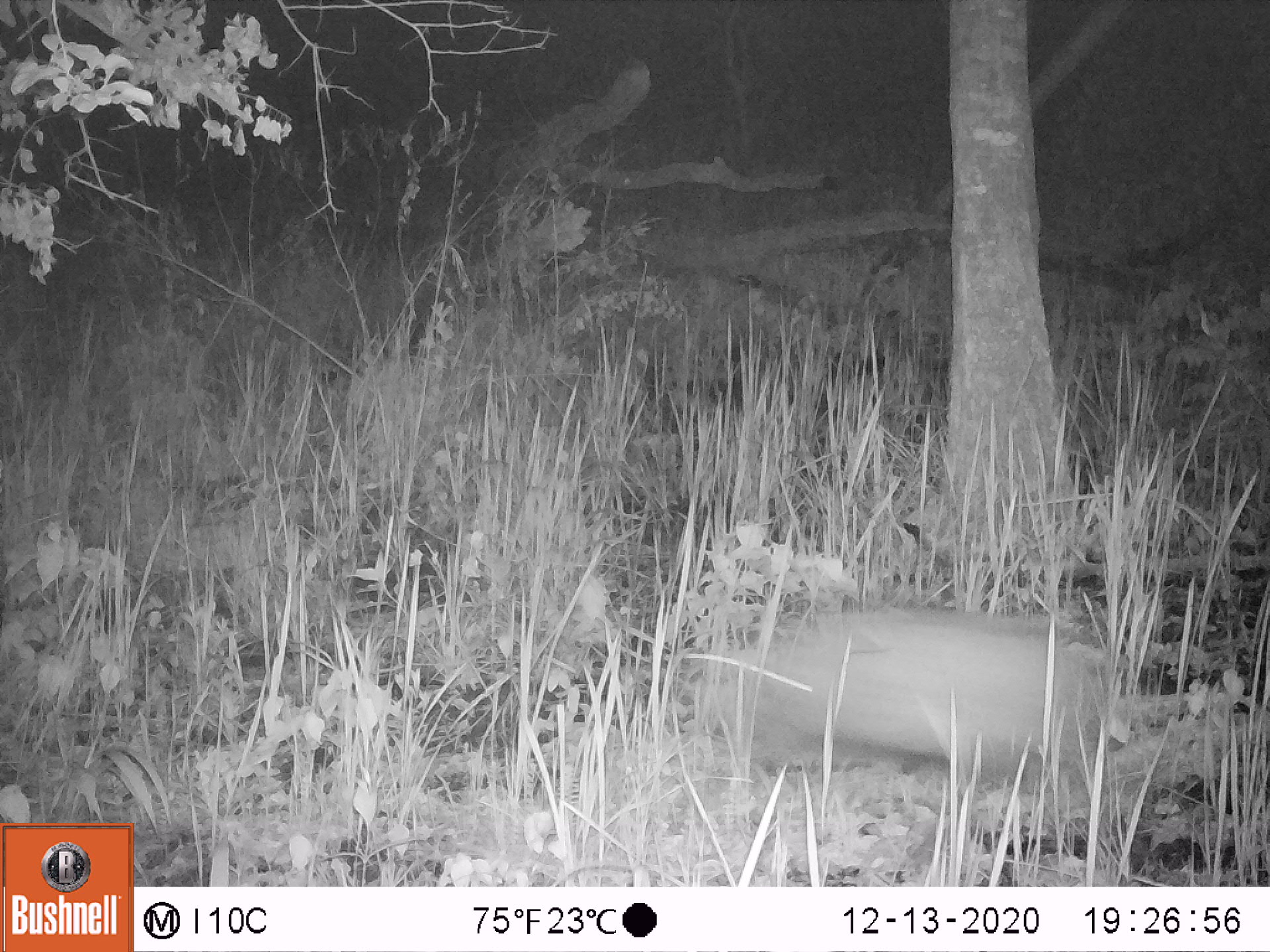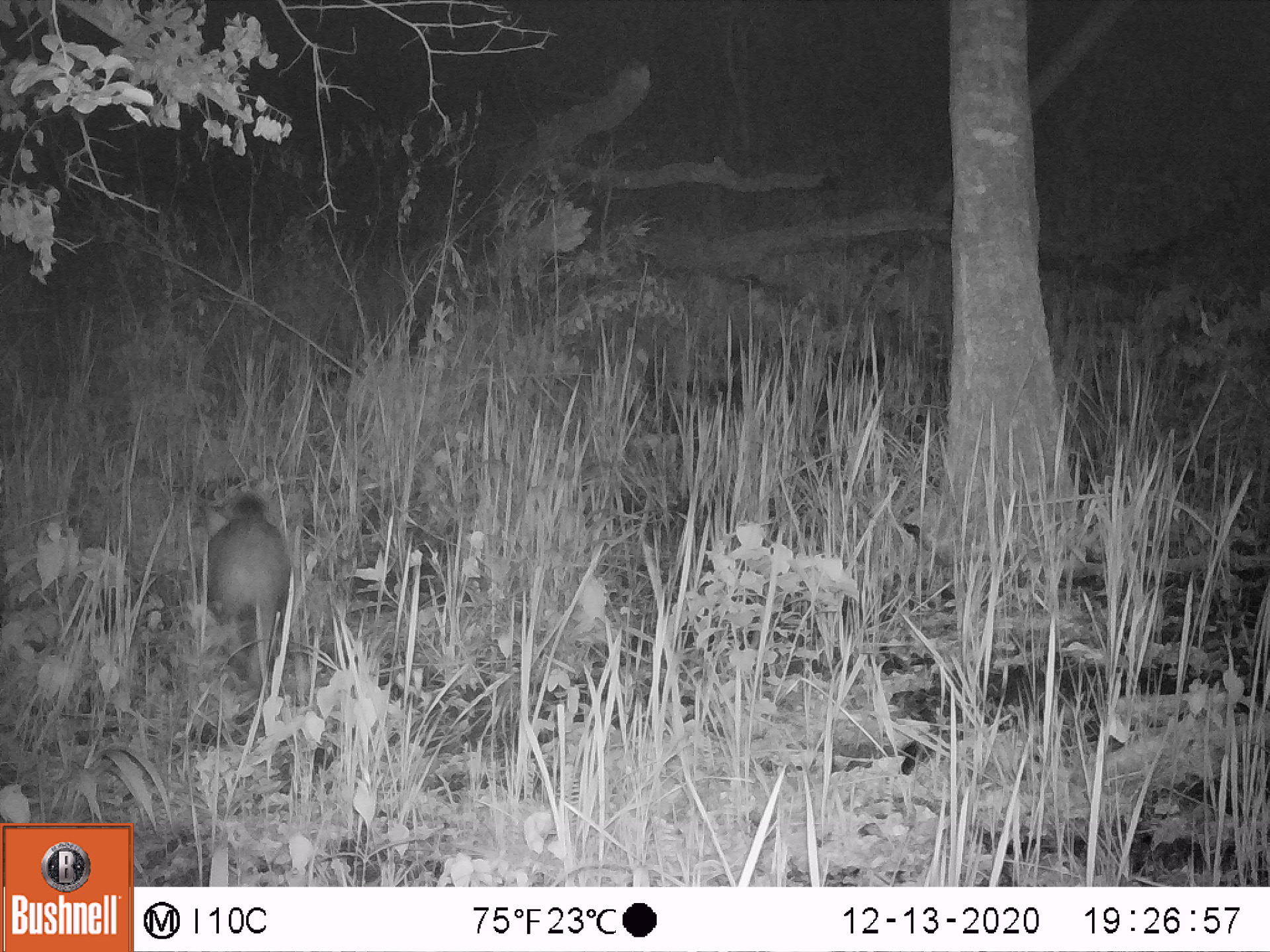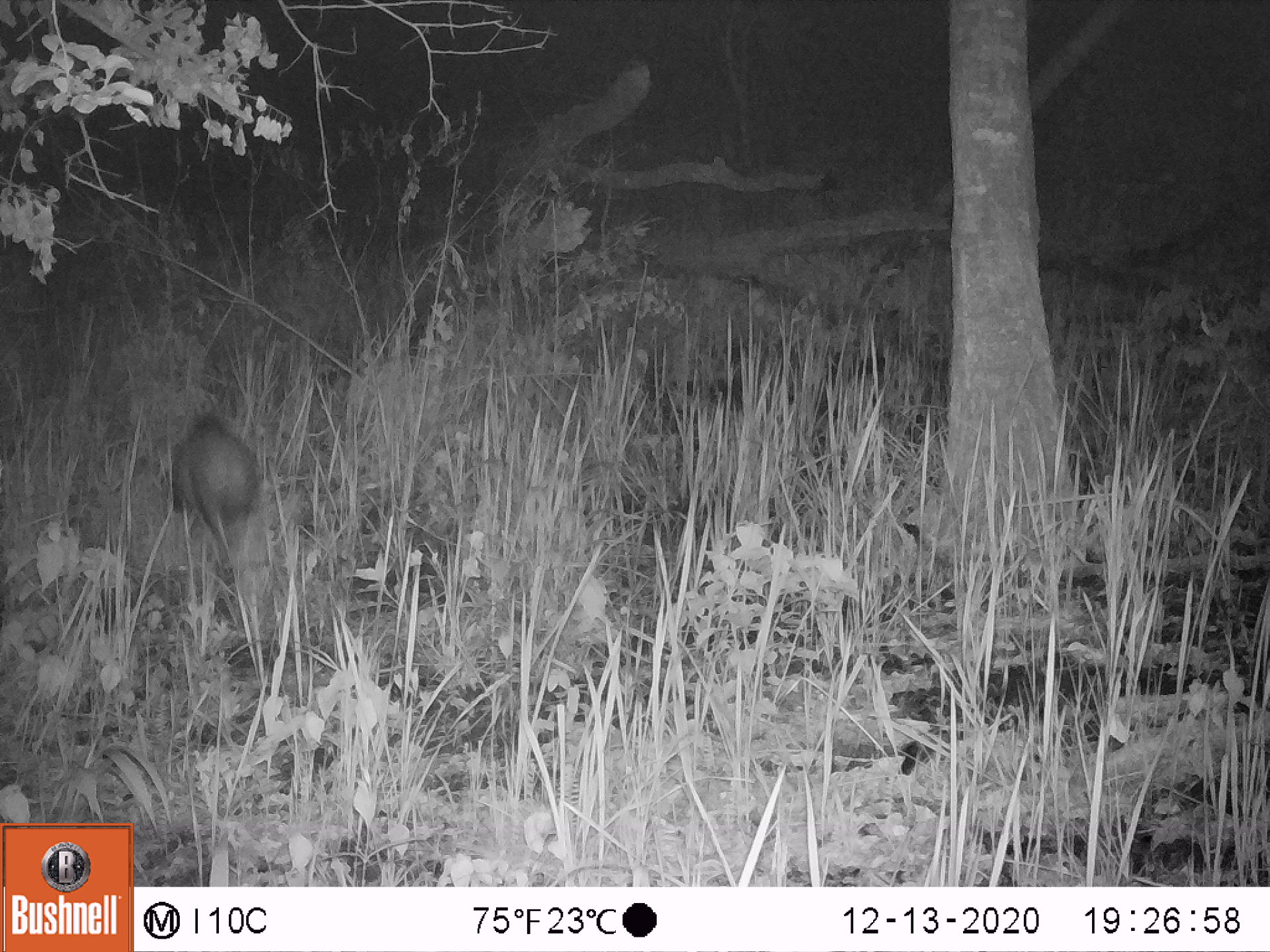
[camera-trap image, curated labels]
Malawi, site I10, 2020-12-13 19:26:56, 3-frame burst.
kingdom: Animalia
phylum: Chordata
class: Mammalia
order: Artiodactyla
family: Suidae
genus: Potamochoerus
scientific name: Potamochoerus larvatus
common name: bushpig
Bushpig (Potamochoerus larvatus), count 1.